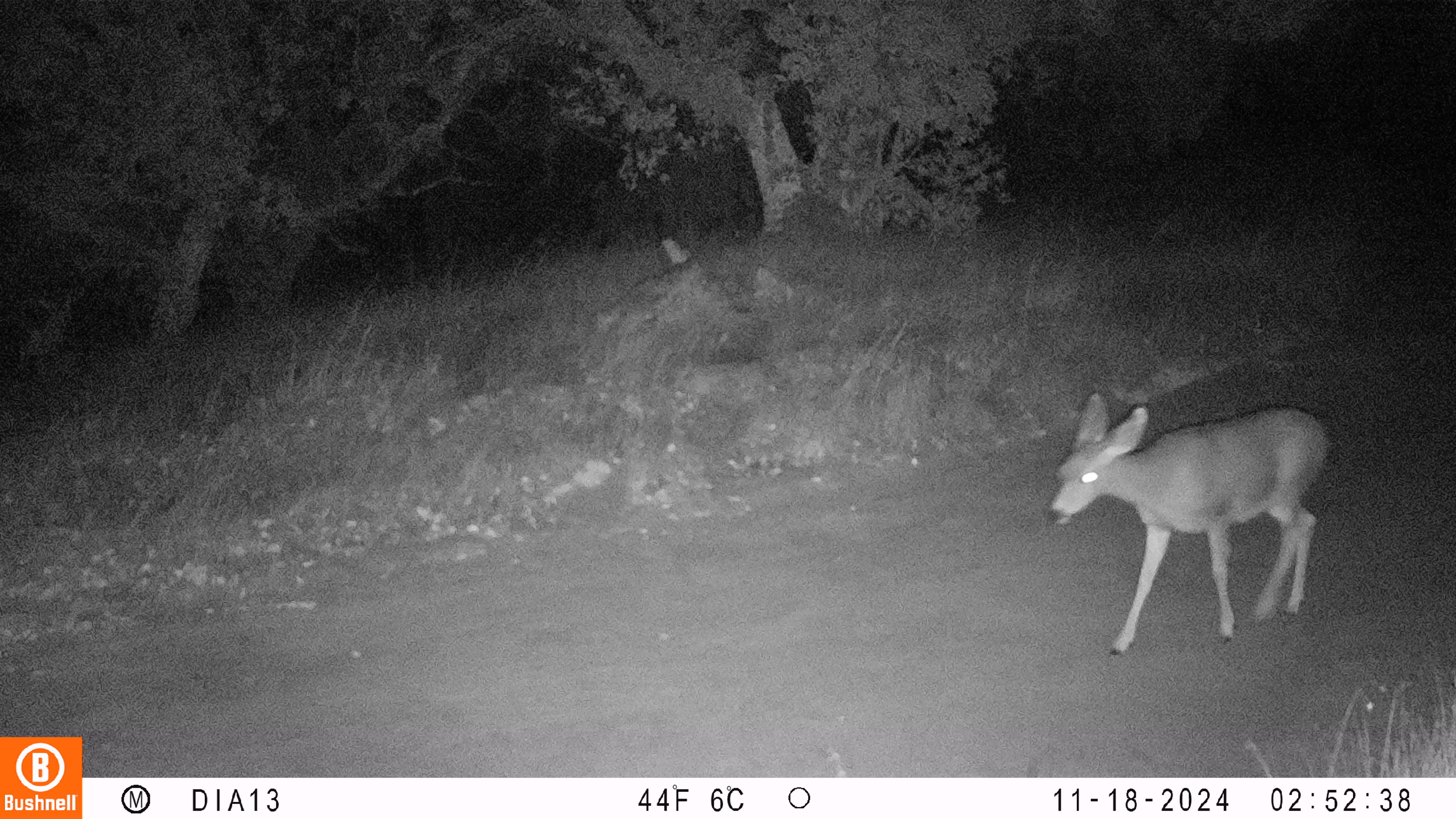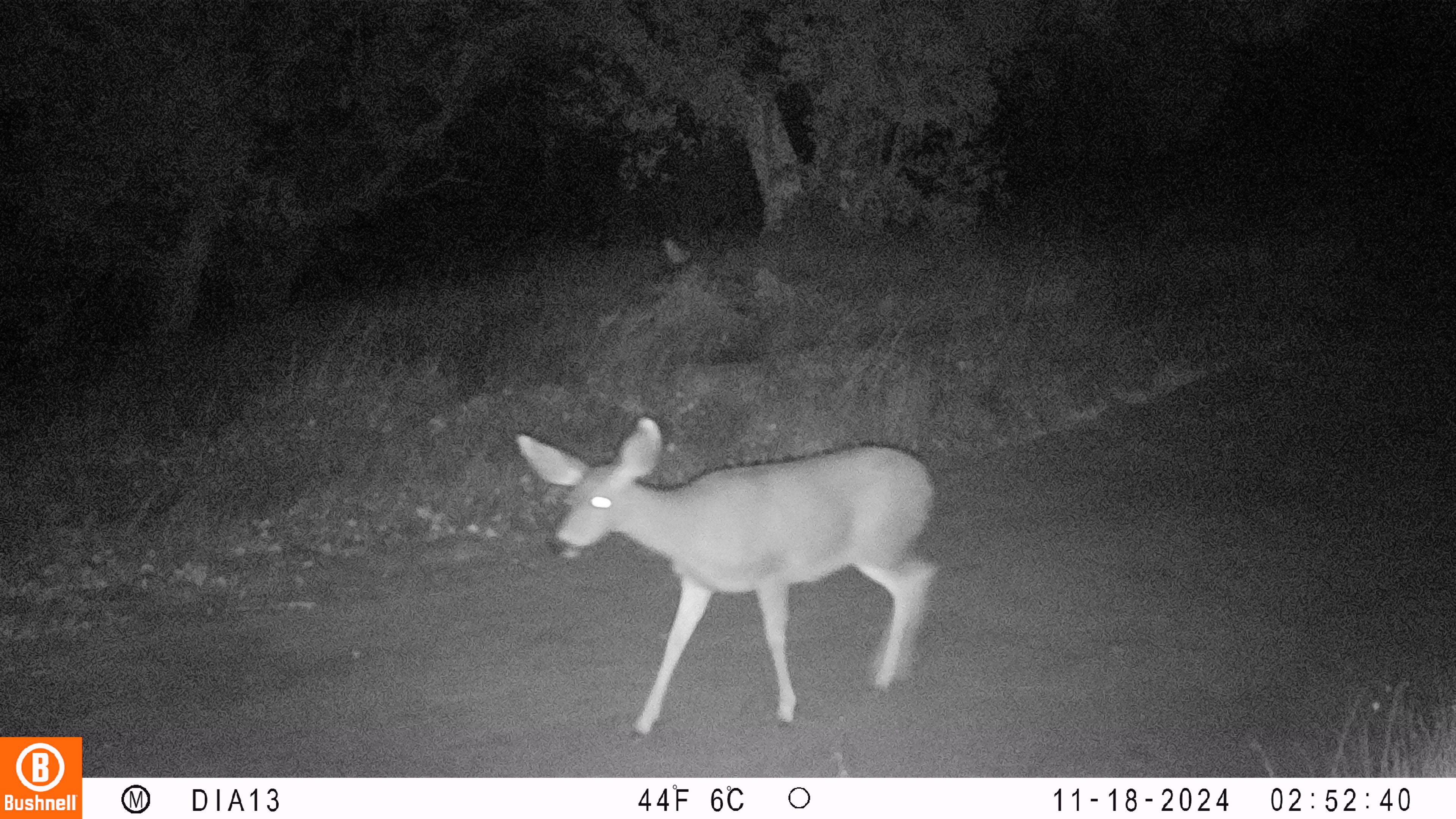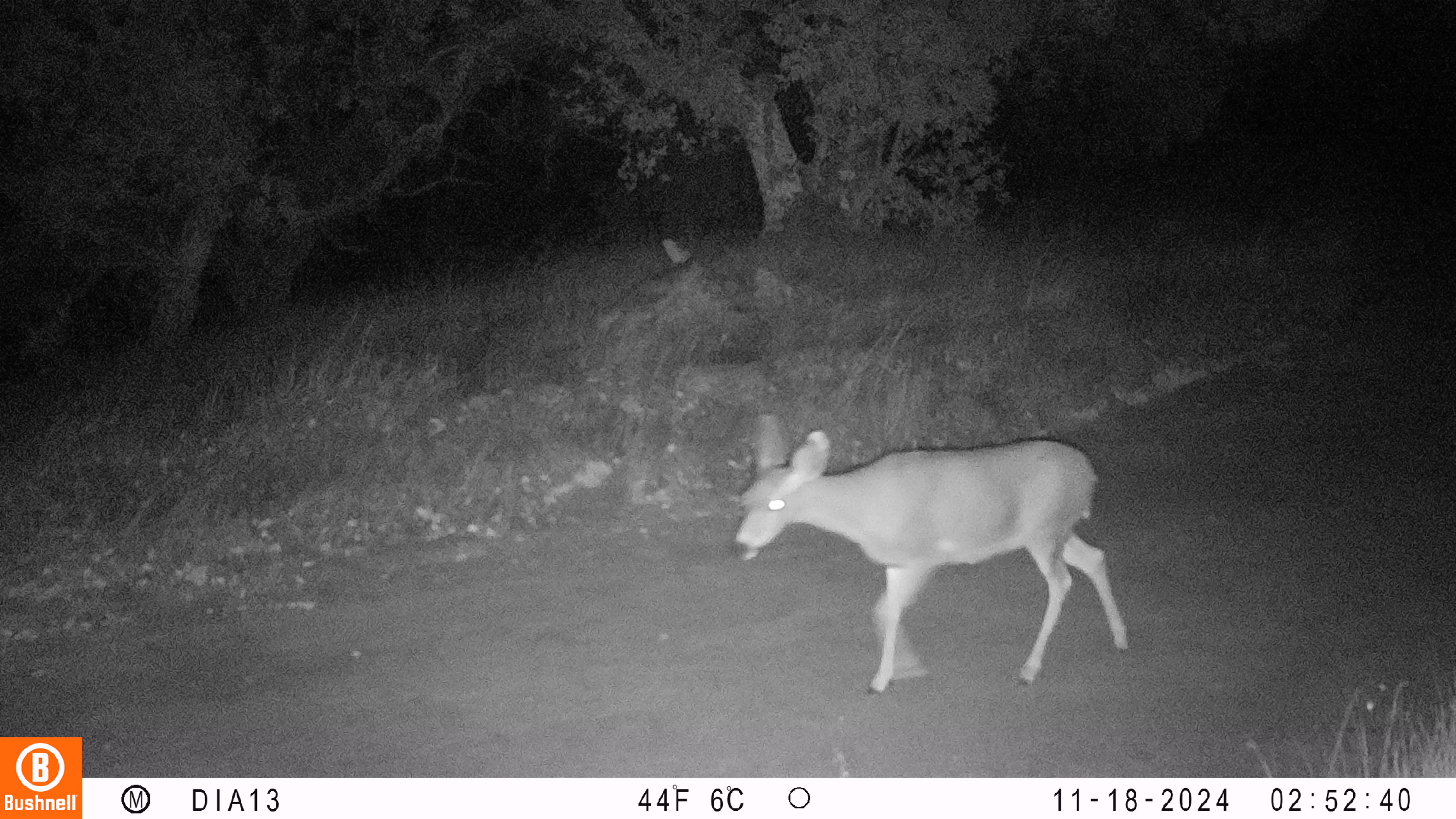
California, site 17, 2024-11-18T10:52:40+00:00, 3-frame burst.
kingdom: Animalia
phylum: Chordata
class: Mammalia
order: Artiodactyla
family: Cervidae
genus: Odocoileus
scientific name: Odocoileus hemionus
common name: mule deer